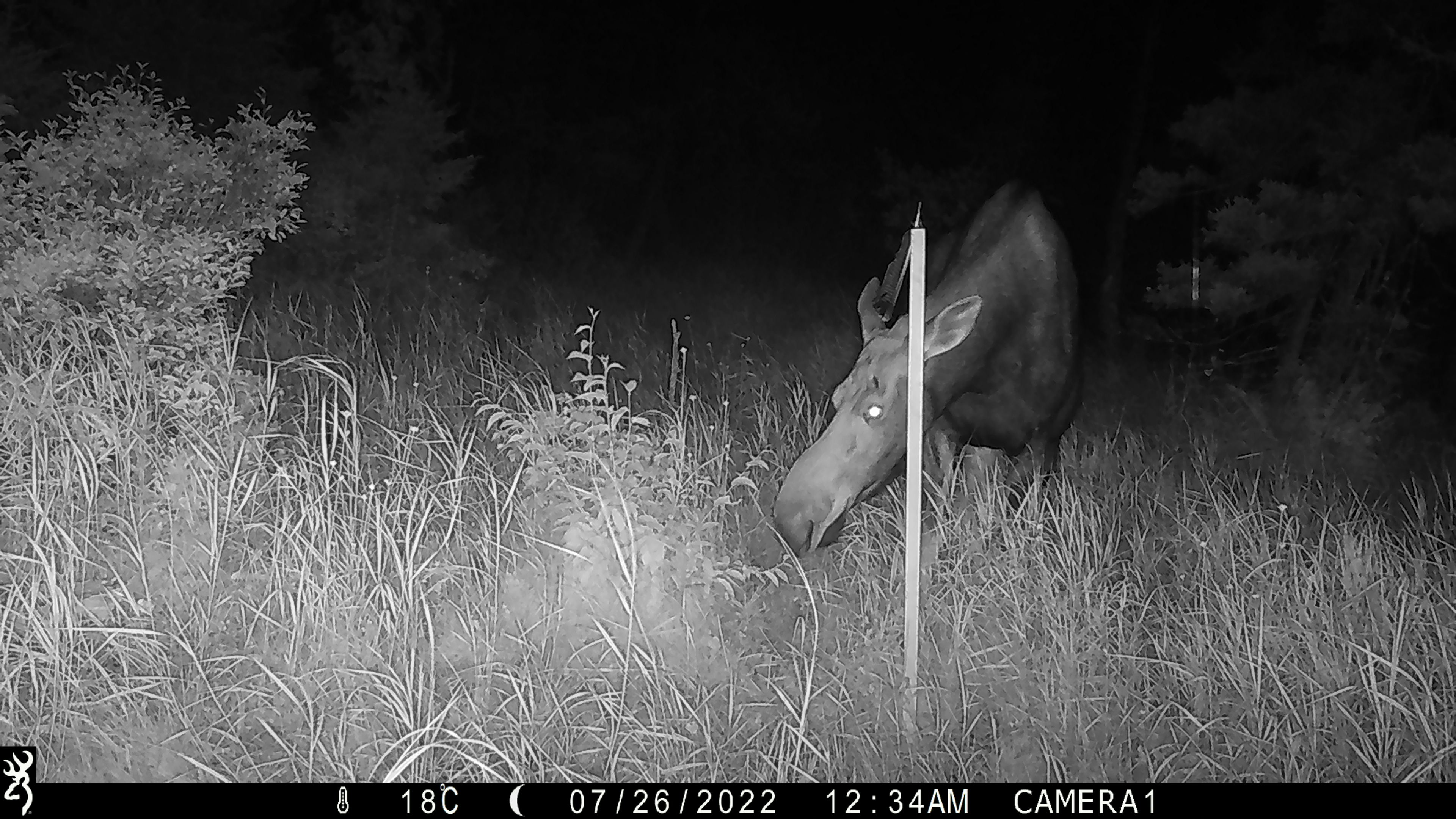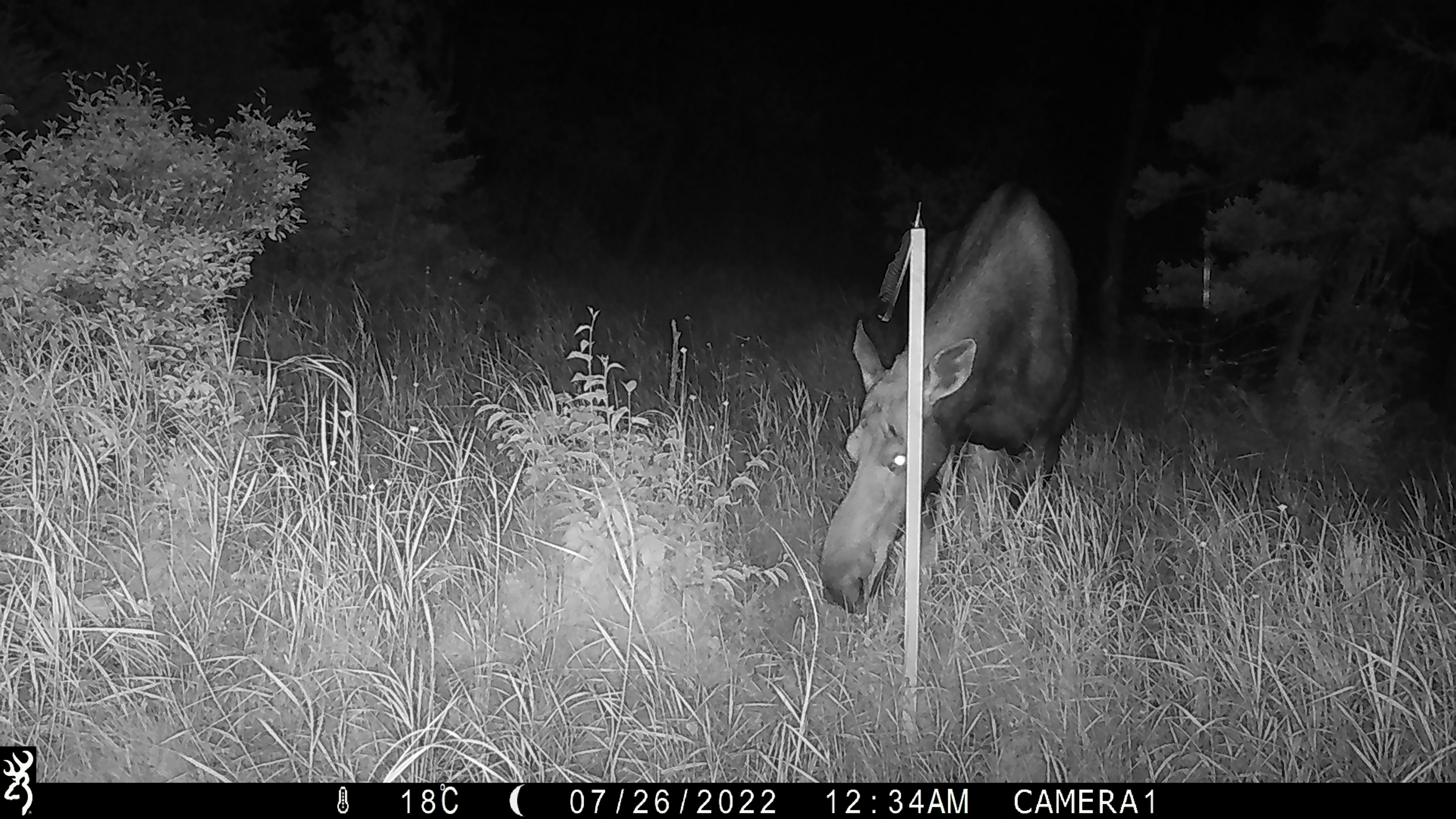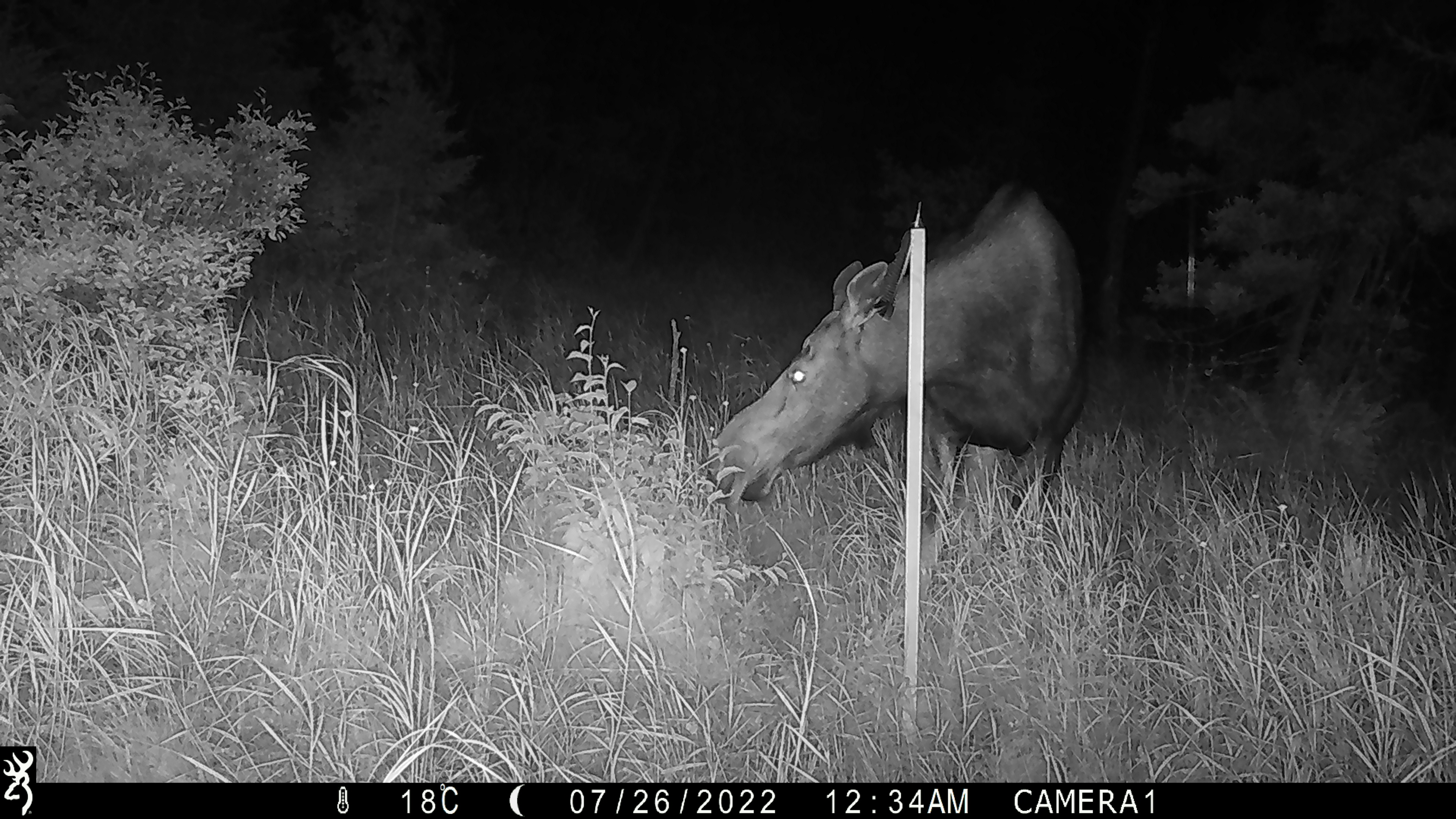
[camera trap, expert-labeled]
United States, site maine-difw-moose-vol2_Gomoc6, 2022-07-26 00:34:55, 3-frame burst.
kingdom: Animalia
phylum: Chordata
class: Mammalia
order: Artiodactyla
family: Cervidae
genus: Alces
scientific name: Alces alces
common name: moose